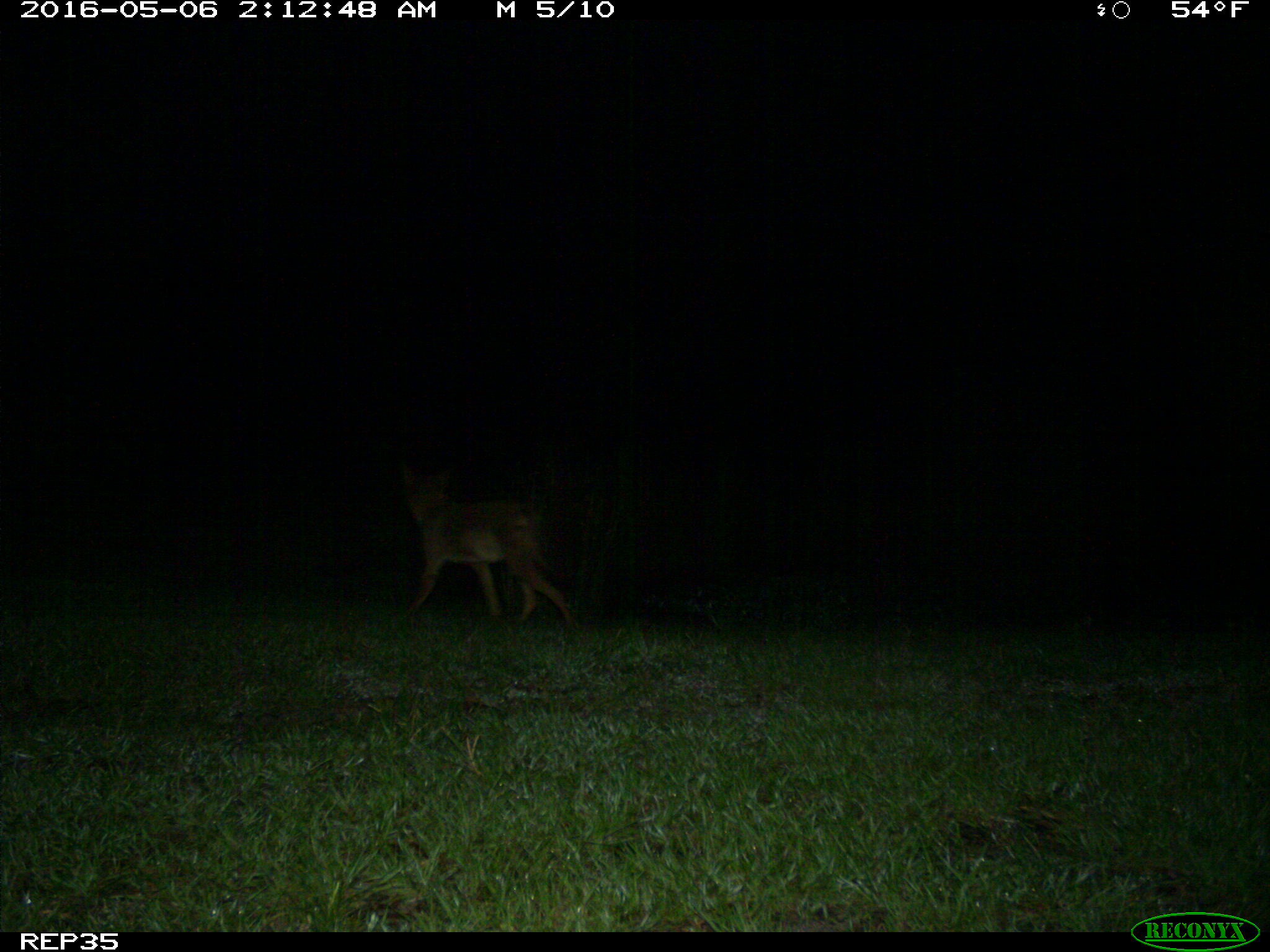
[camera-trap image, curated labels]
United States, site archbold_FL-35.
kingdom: Animalia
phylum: Chordata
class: Mammalia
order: Carnivora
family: Canidae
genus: Canis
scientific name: Canis latrans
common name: coyote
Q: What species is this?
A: Canis latrans (coyote).